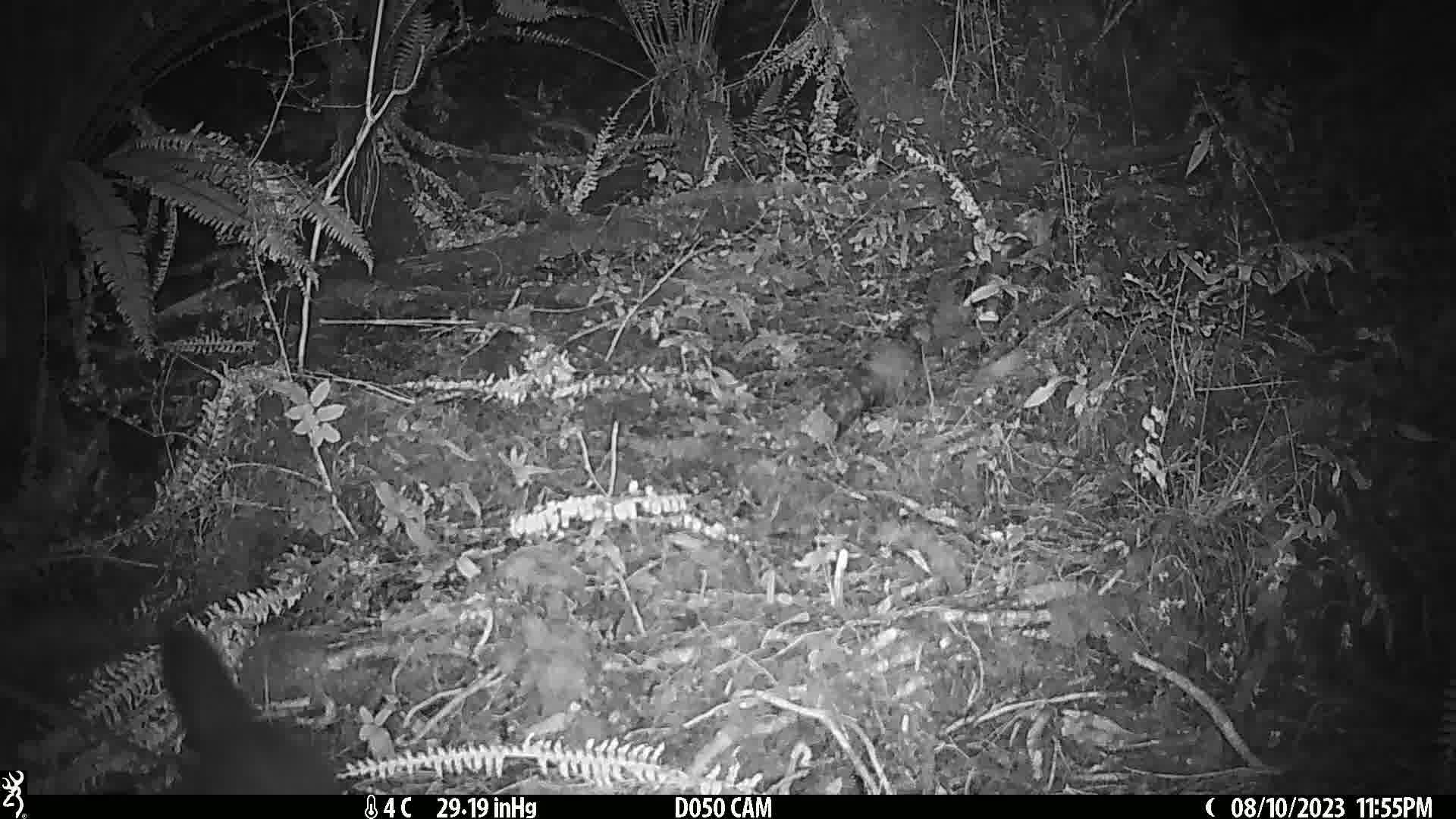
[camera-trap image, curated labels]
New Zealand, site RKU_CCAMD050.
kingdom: Animalia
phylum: Chordata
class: Mammalia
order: Diprotodontia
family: Phalangeridae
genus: Trichosurus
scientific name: Trichosurus vulpecula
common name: common brushtail possum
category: possum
Possum (common brushtail possum) (Trichosurus vulpecula).